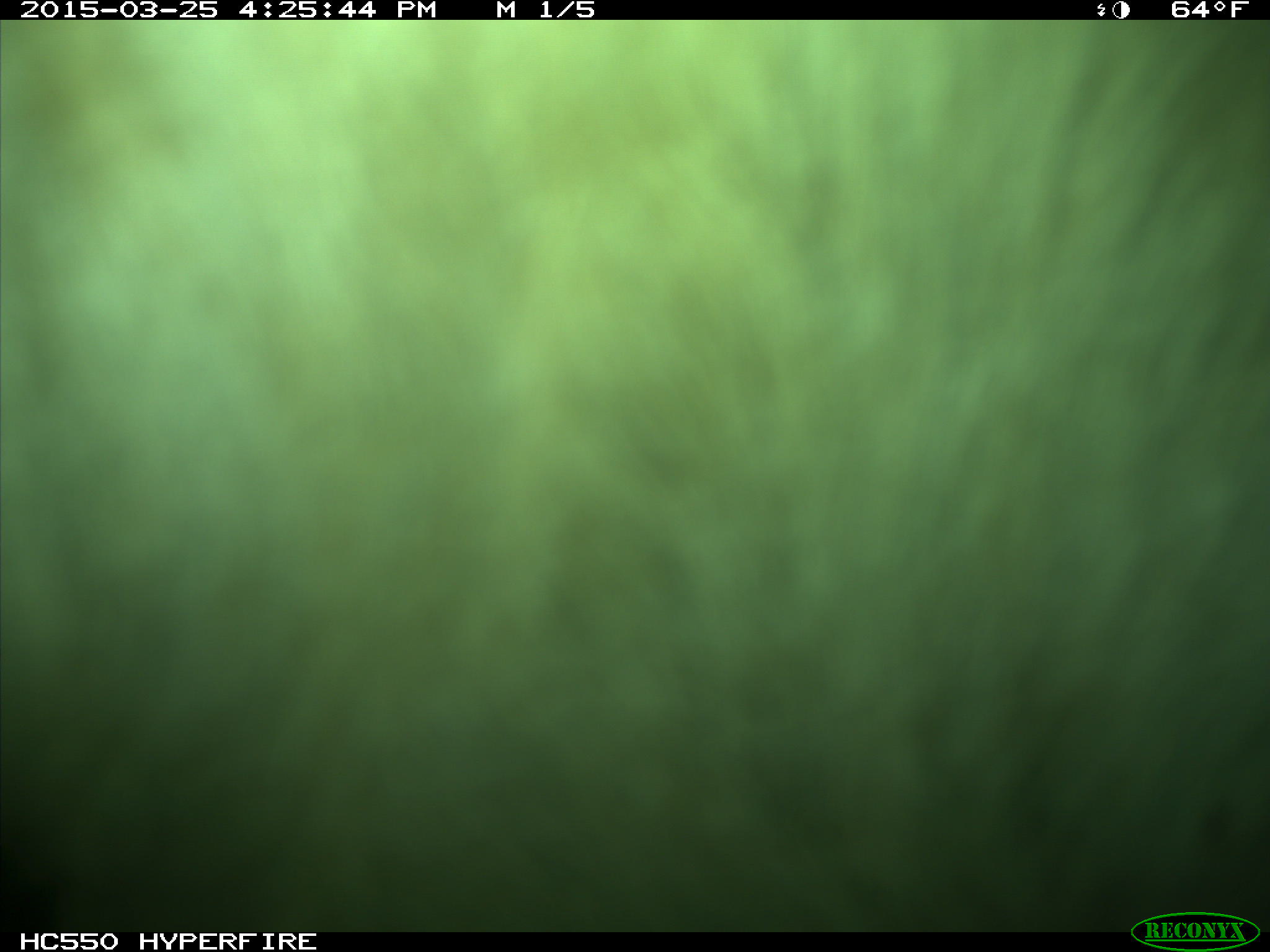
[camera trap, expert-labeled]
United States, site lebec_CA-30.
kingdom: Animalia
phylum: Chordata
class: Mammalia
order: Artiodactyla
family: Bovidae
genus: Bos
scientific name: Bos taurus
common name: domestic cow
Bos taurus (domestic cow).